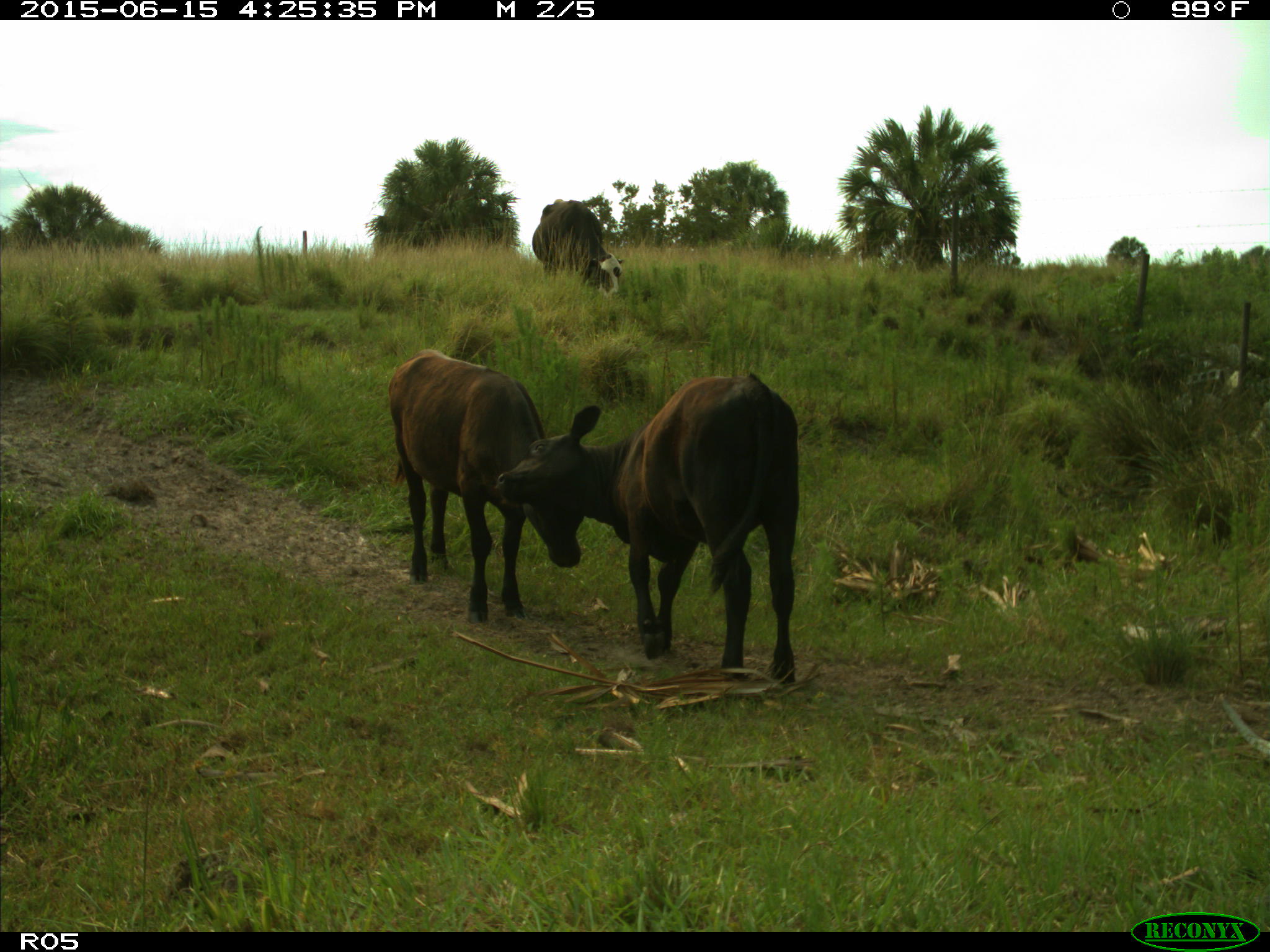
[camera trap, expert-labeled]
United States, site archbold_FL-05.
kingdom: Animalia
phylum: Chordata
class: Mammalia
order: Artiodactyla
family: Bovidae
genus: Bos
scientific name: Bos taurus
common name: domestic cow